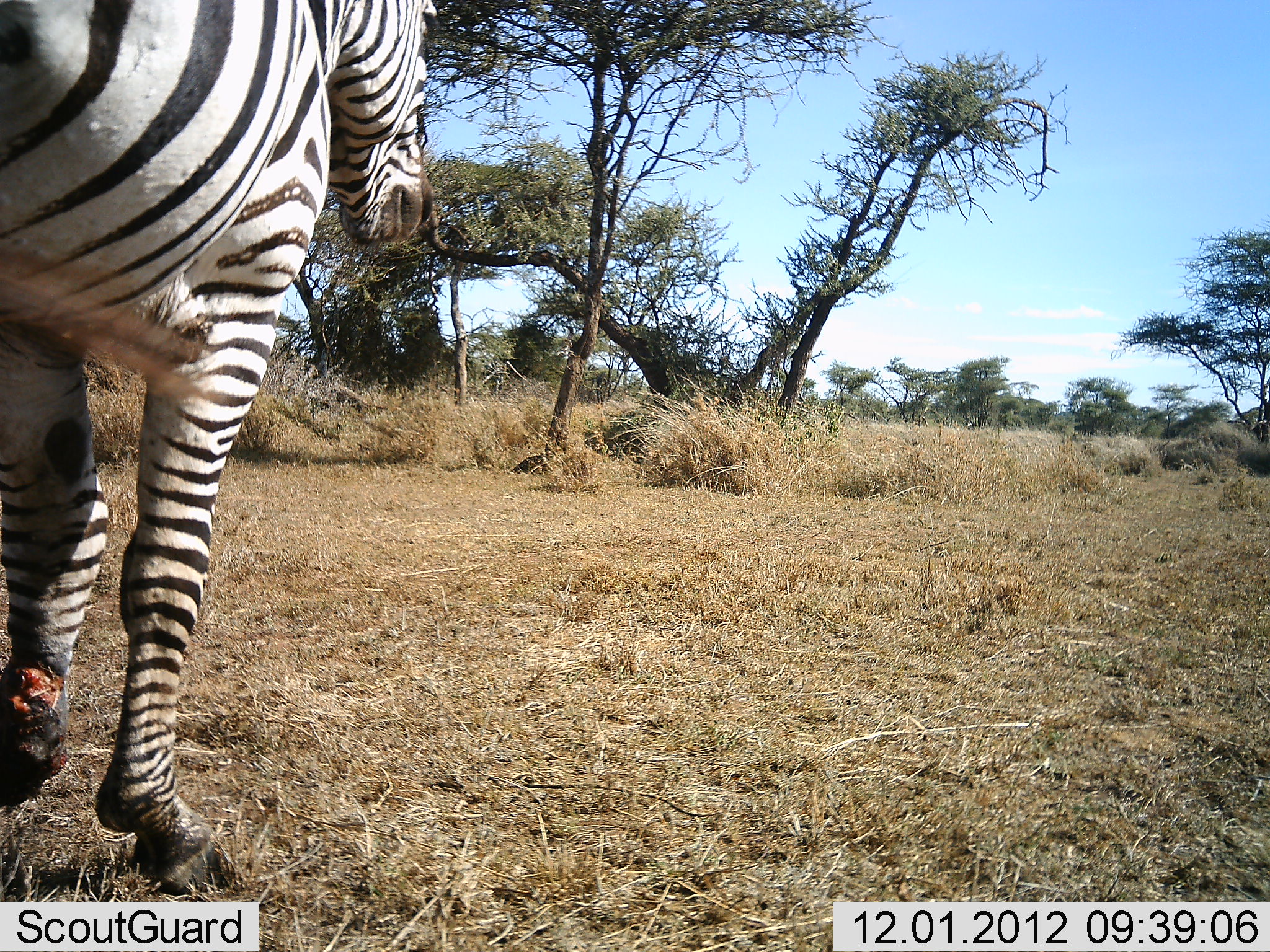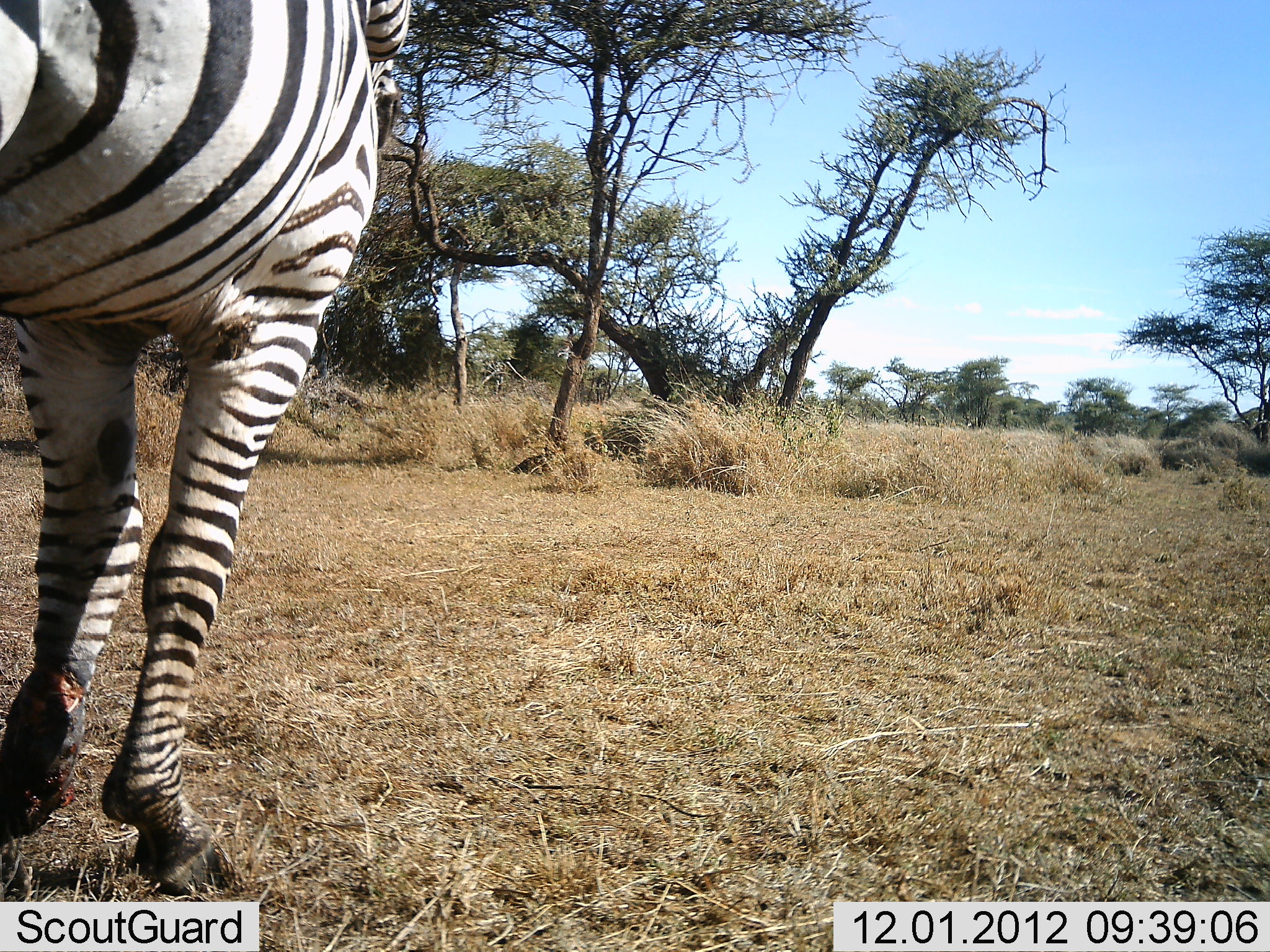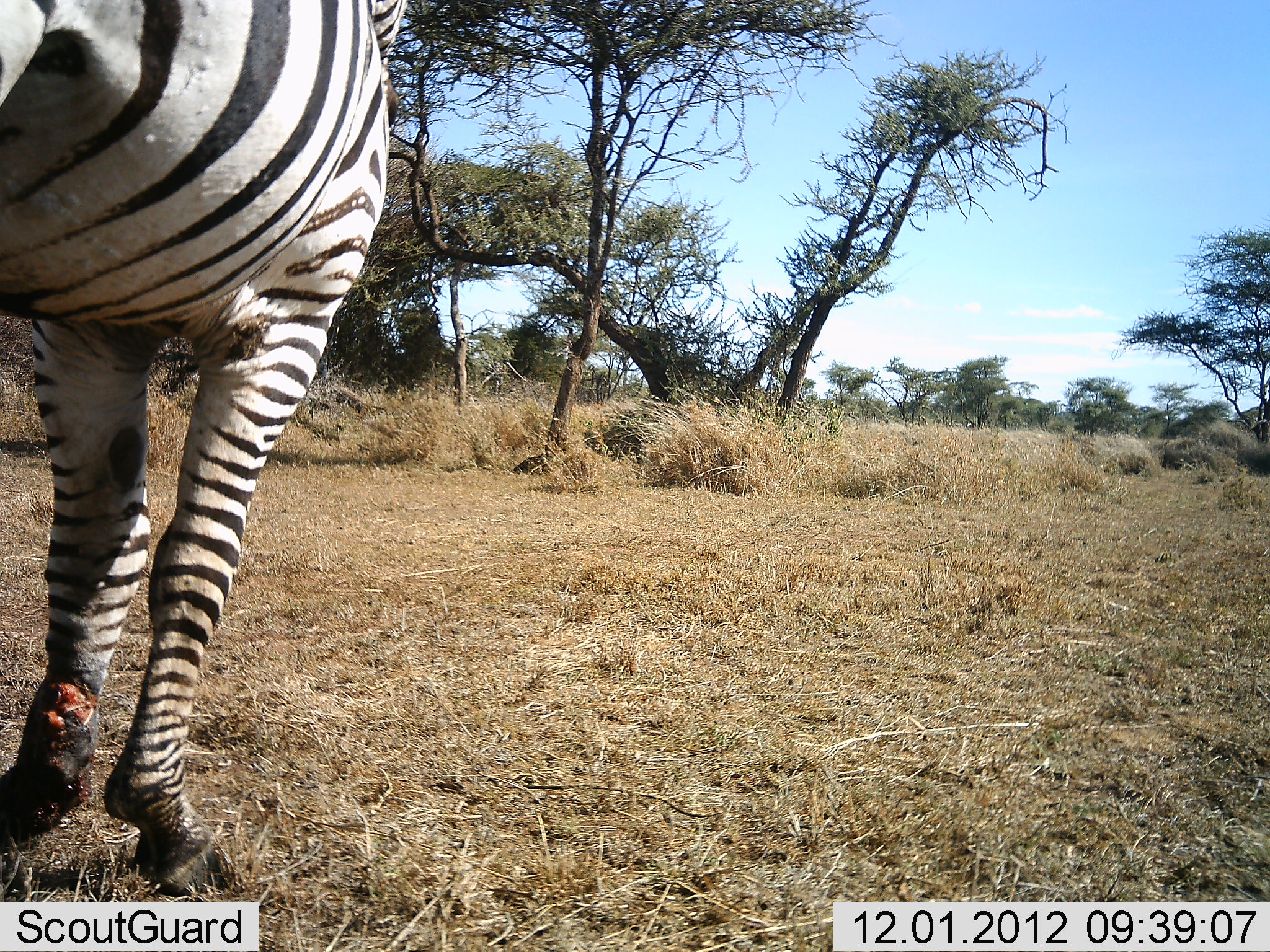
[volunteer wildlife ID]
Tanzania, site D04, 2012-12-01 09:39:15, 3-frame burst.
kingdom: Animalia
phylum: Chordata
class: Mammalia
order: Perissodactyla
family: Equidae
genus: Equus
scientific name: Equus quagga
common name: plains zebra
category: zebra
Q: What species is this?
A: Zebra (plains zebra) (Equus quagga).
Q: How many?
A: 1.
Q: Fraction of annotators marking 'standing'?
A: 65%.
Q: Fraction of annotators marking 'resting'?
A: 0%.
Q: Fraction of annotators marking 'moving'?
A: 30%.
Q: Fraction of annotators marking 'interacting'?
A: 4%.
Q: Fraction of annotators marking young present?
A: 0%.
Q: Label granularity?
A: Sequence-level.